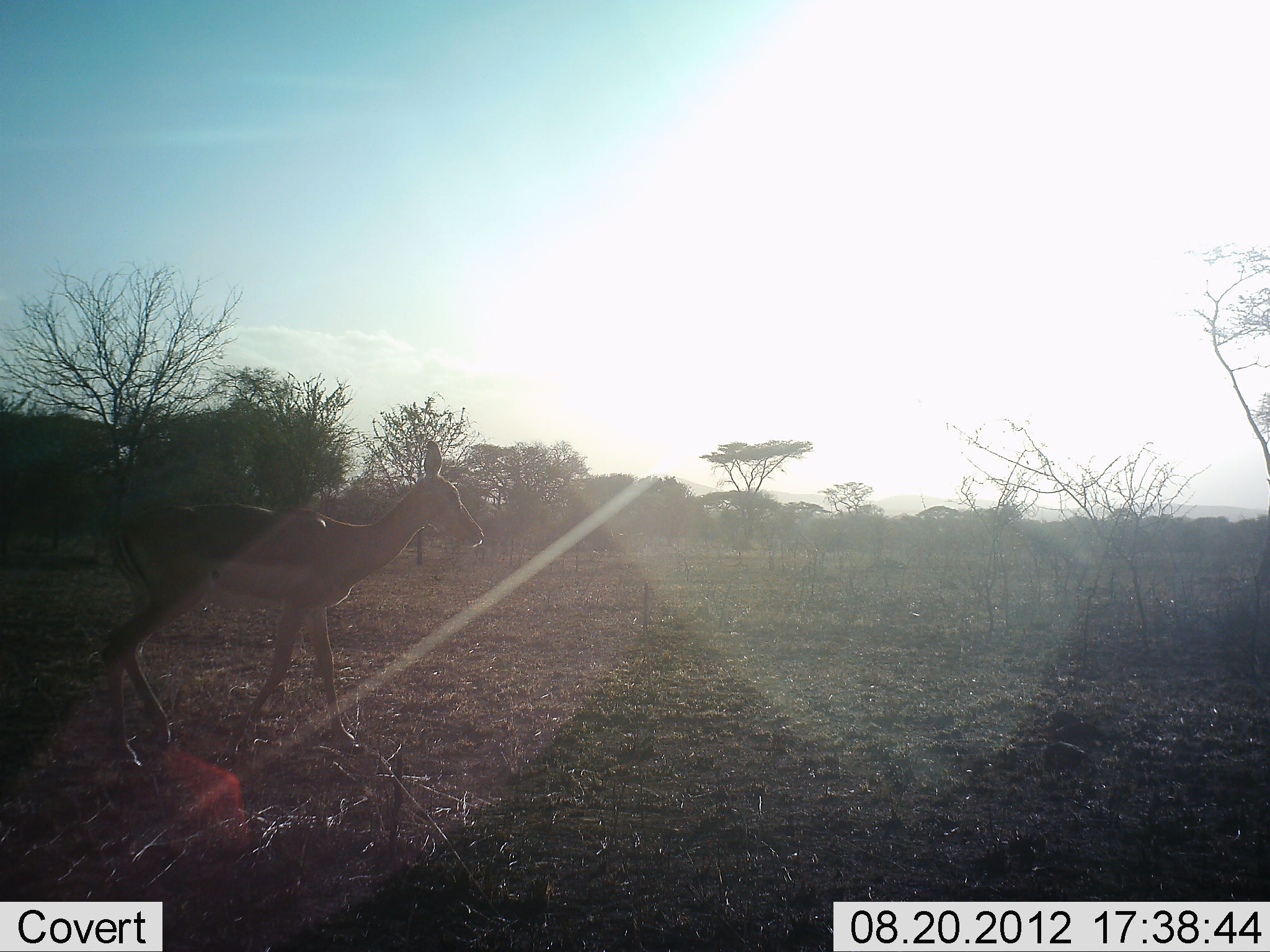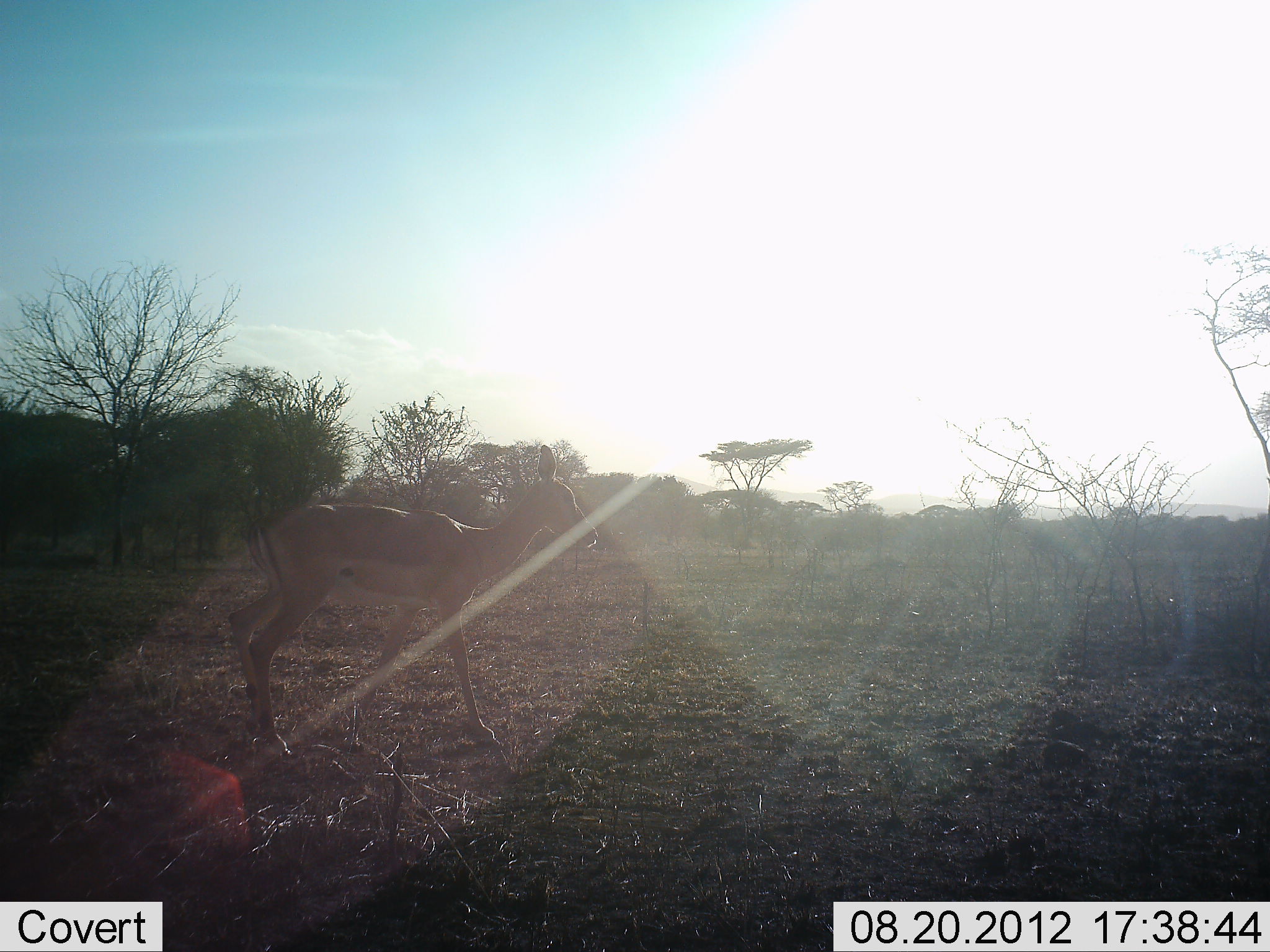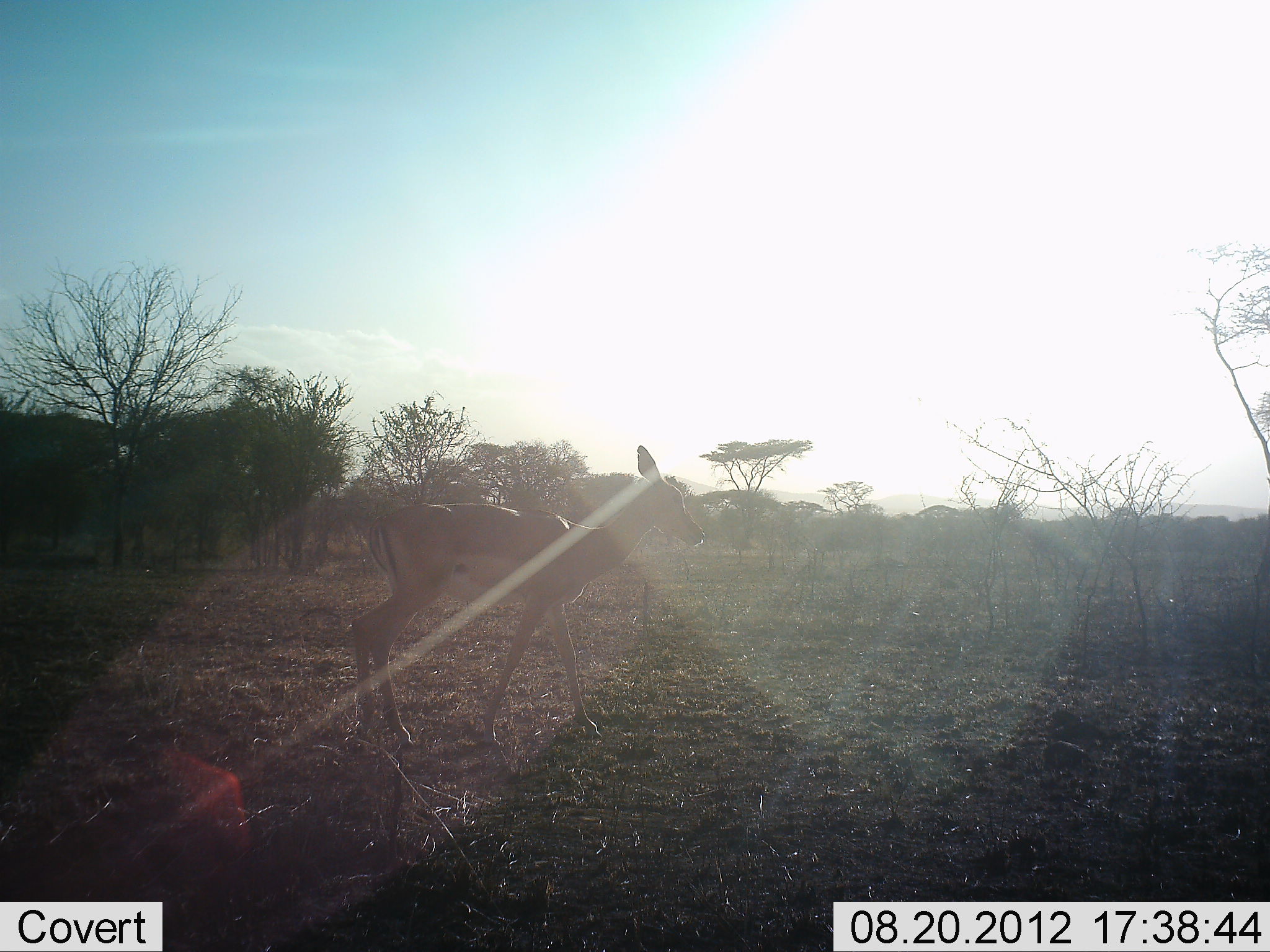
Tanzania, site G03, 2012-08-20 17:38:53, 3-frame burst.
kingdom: Animalia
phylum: Chordata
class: Mammalia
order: Artiodactyla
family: Bovidae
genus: Nanger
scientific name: Nanger granti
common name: grant's gazelle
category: gazellegrants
Gazellegrants (grant's gazelle) (Nanger granti), count 1. Behavior (volunteer vote fractions): standing 20%, resting 0%, moving 90%, interacting 0%. Young present (vote fraction): 0%. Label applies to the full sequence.